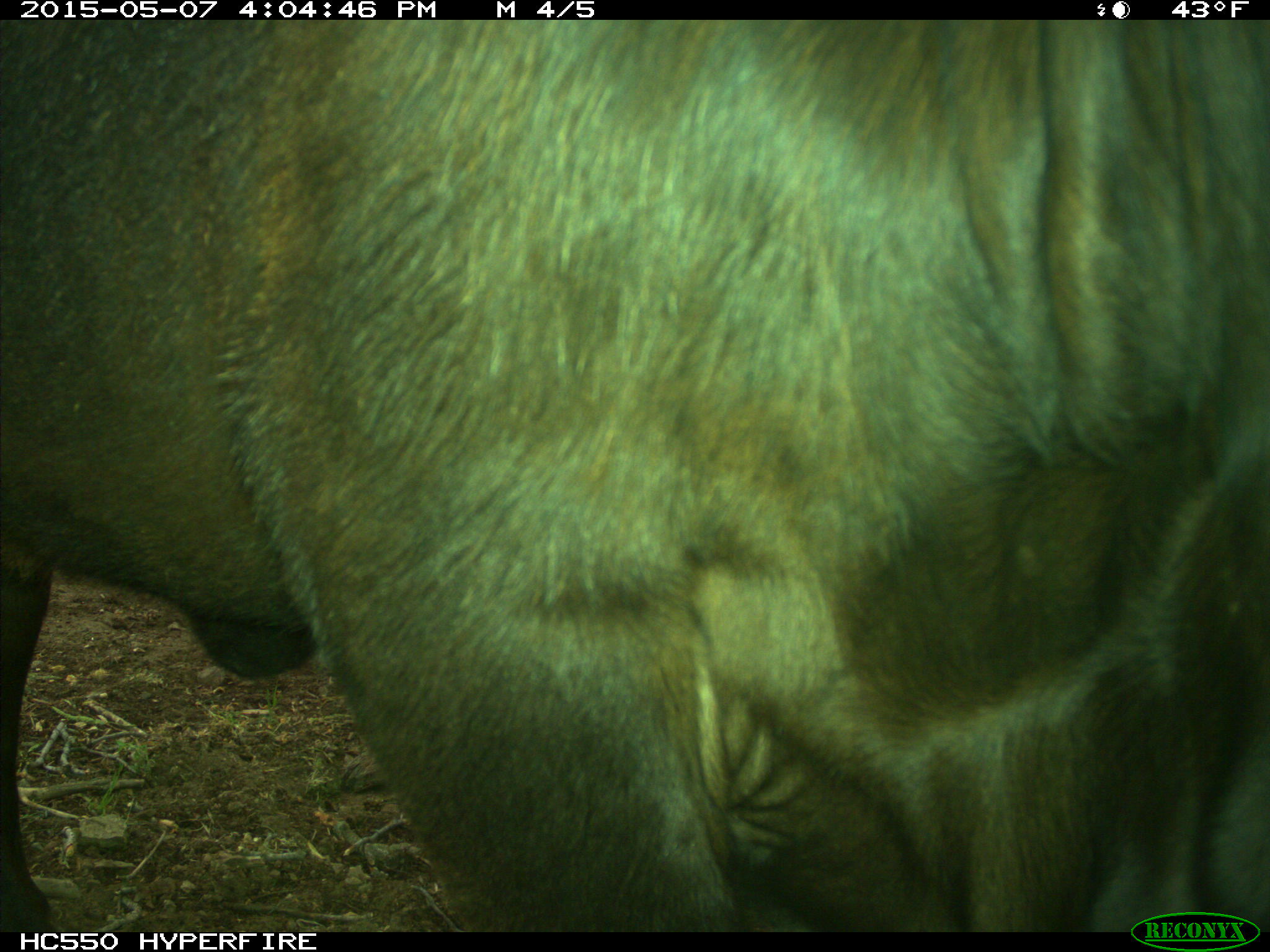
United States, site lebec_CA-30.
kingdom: Animalia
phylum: Chordata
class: Mammalia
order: Artiodactyla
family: Bovidae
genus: Bos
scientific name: Bos taurus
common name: domestic cow